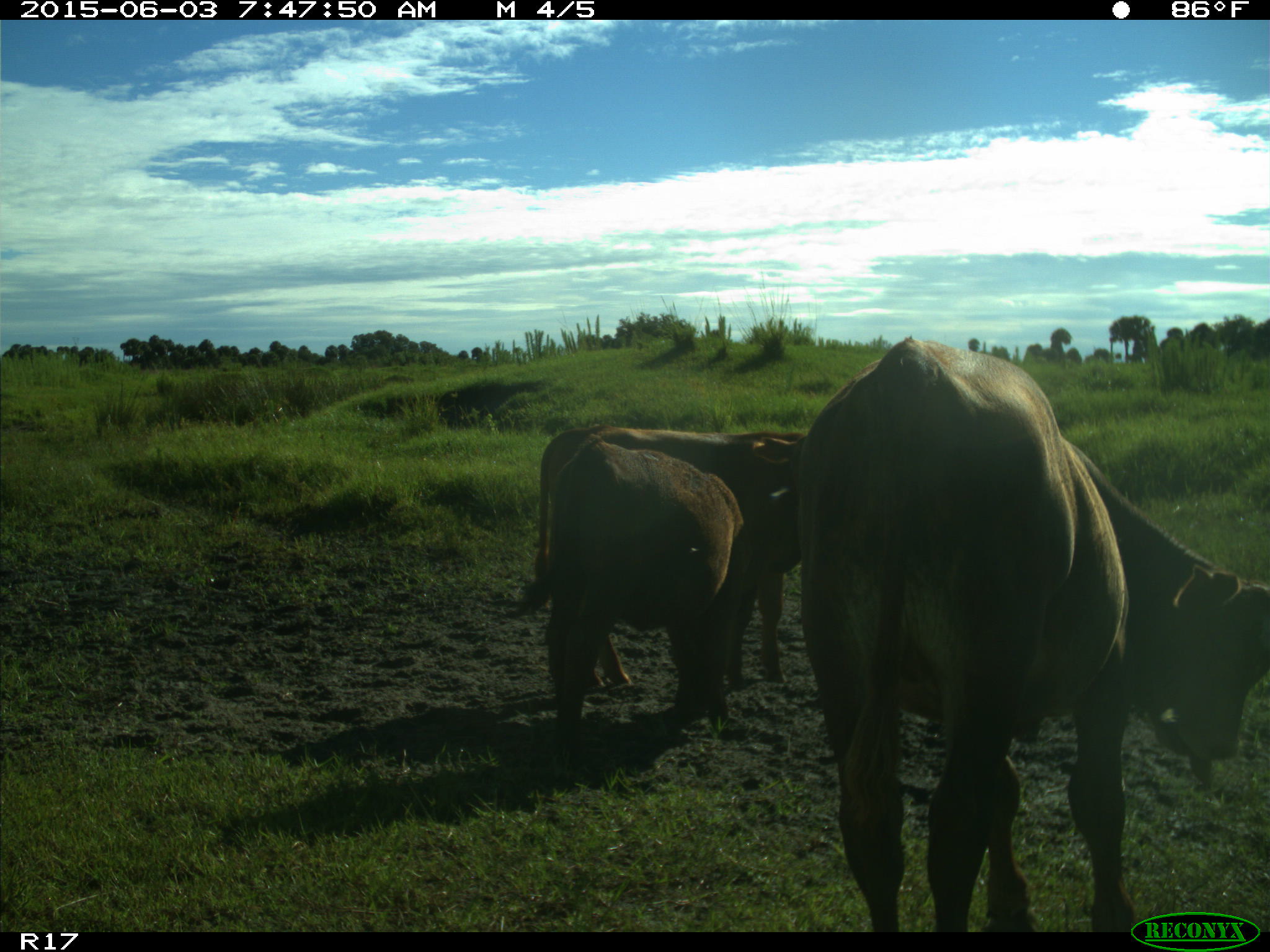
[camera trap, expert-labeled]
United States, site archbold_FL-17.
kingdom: Animalia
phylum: Chordata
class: Mammalia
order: Artiodactyla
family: Bovidae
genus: Bos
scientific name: Bos taurus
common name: domestic cow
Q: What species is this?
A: Bos taurus (domestic cow).